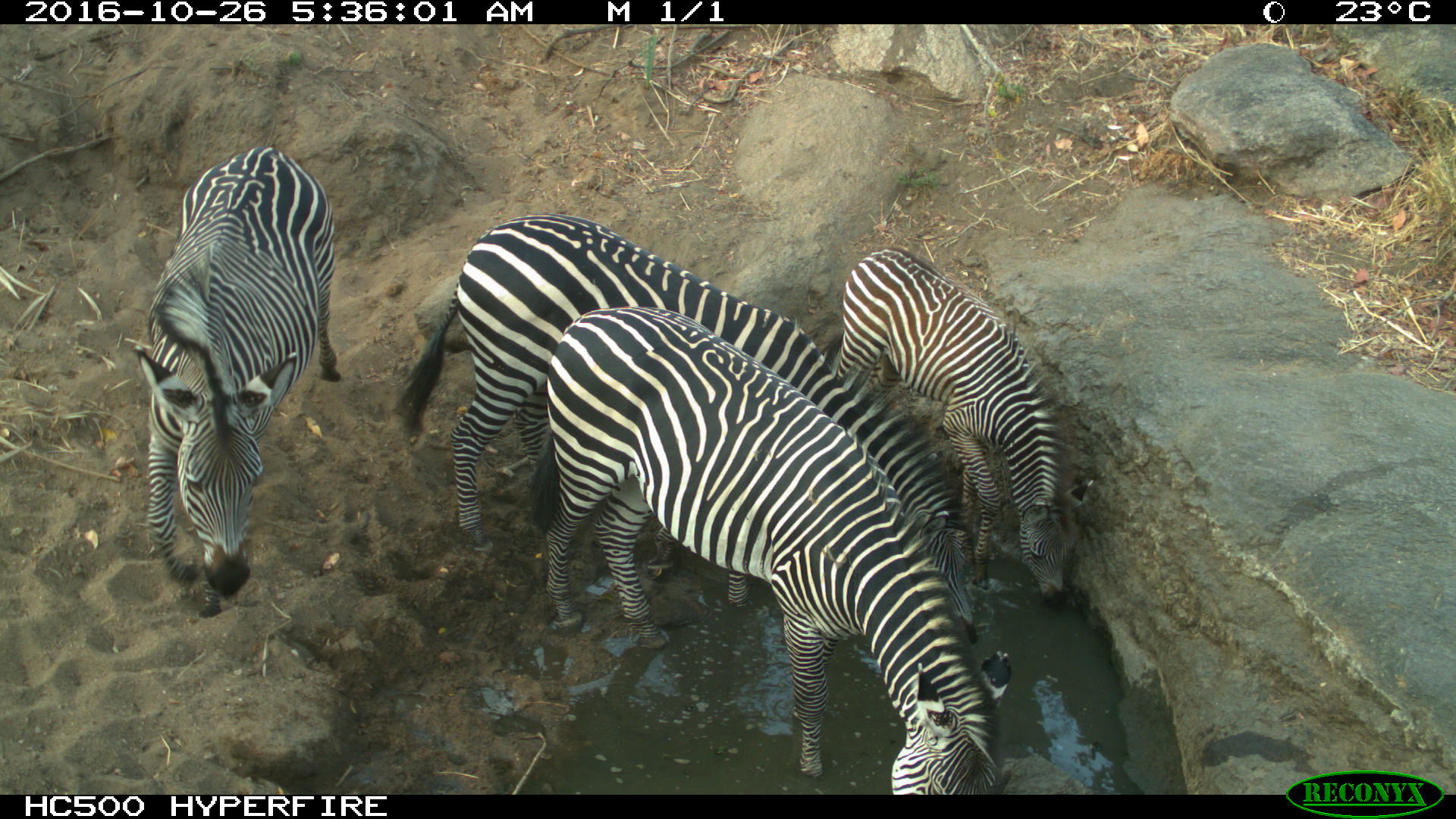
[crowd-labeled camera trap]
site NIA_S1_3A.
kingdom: Animalia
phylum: Chordata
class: Mammalia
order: Perissodactyla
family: Equidae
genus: Equus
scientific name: Equus quagga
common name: plains zebra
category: zebraplains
Zebraplains (plains zebra) (Equus quagga), count 4. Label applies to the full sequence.